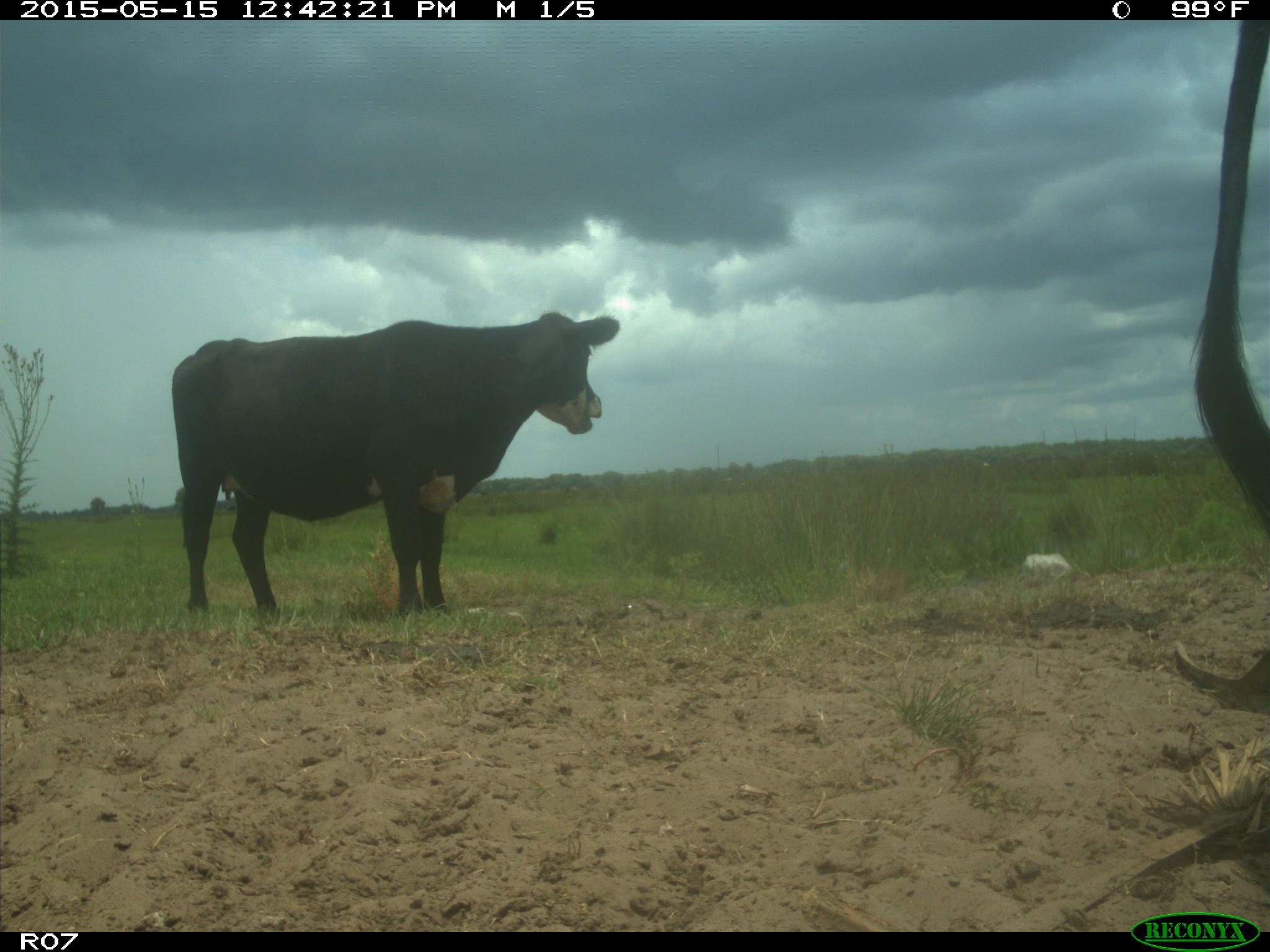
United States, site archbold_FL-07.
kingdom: Animalia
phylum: Chordata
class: Mammalia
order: Artiodactyla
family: Bovidae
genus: Bos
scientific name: Bos taurus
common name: domestic cow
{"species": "Bos taurus (domestic cow)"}